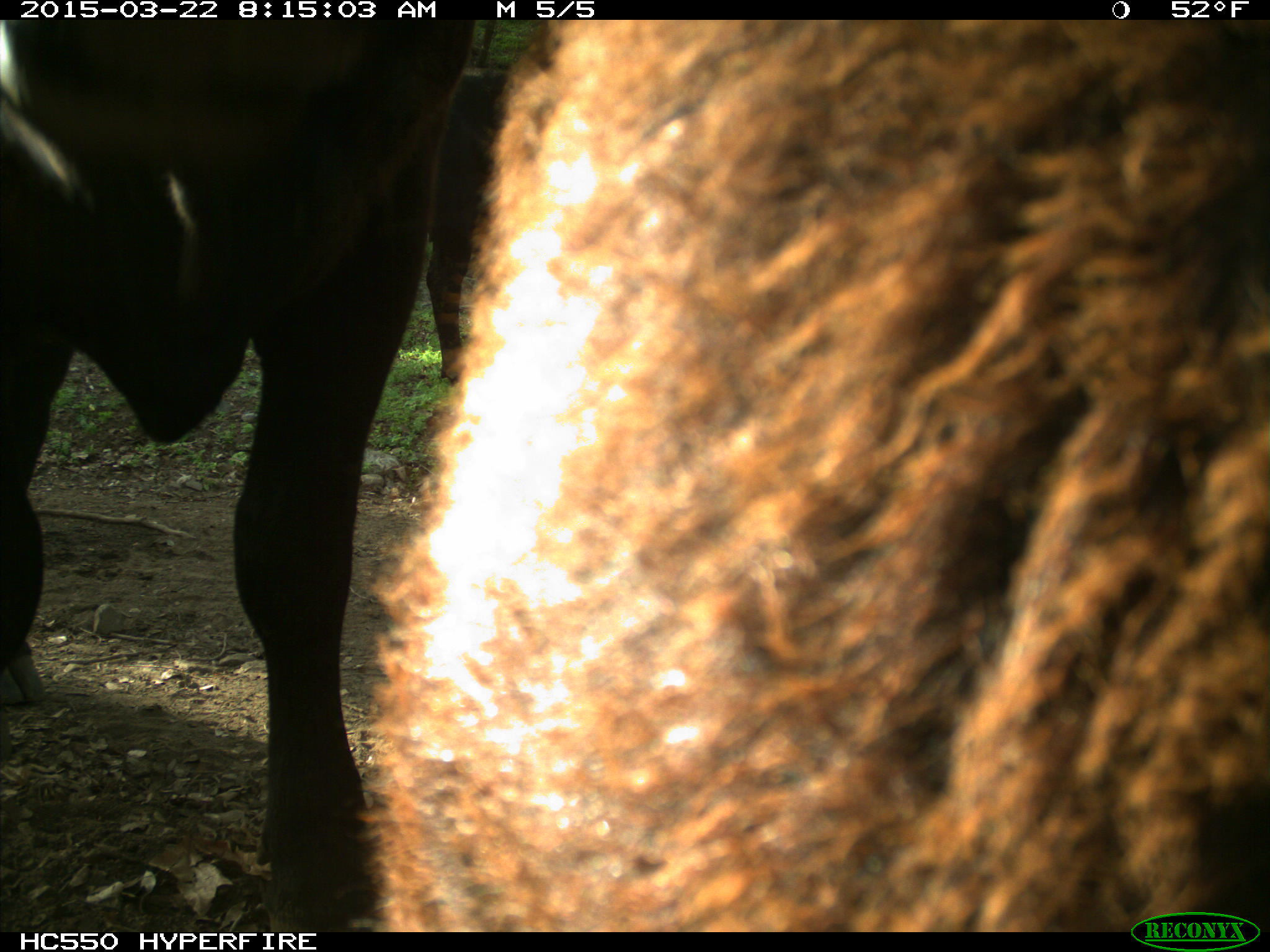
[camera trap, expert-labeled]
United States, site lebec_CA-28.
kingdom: Animalia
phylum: Chordata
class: Mammalia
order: Artiodactyla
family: Bovidae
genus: Bos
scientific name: Bos taurus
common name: domestic cow